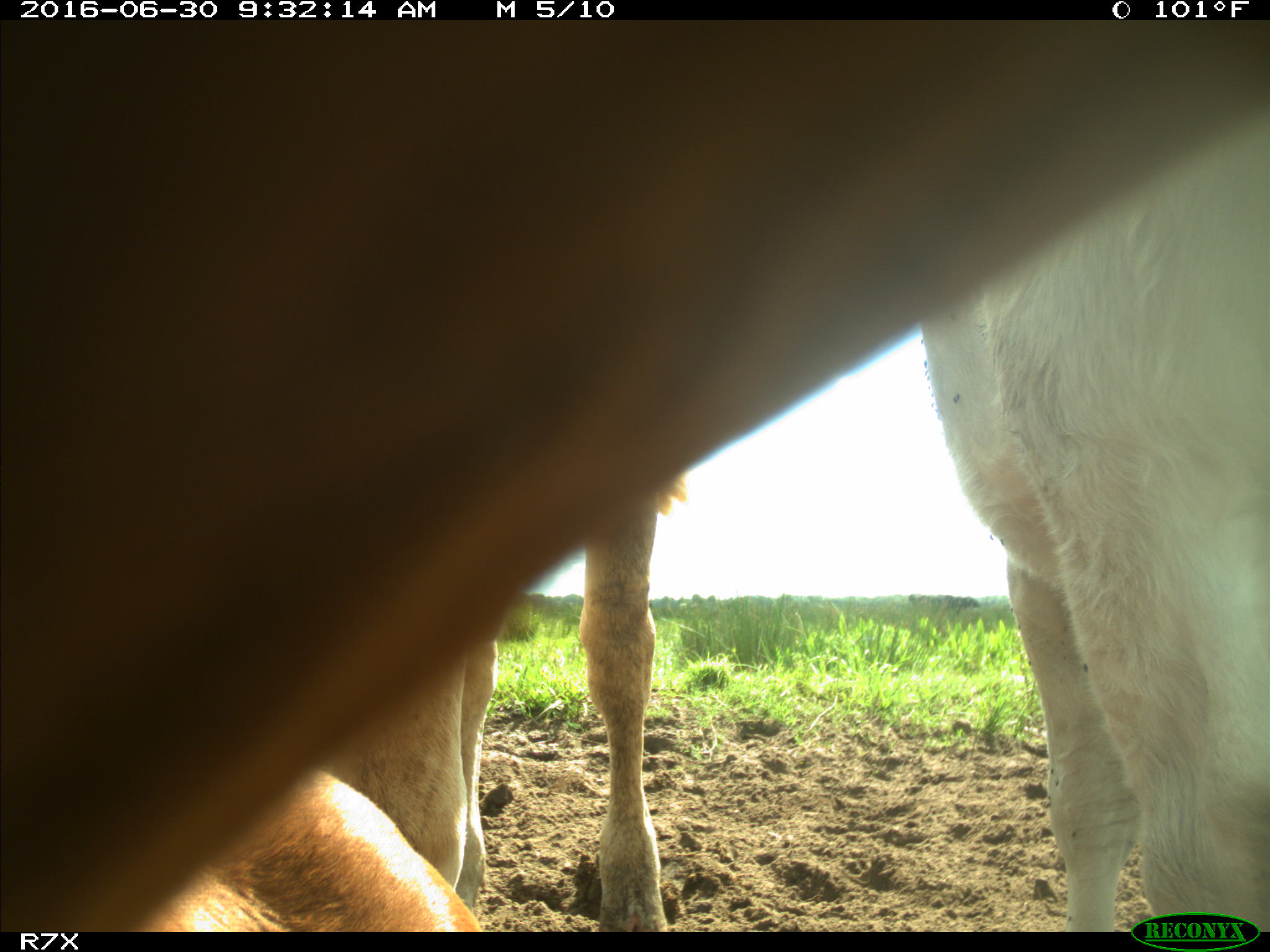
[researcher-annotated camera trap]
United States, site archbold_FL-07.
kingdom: Animalia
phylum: Chordata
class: Mammalia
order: Artiodactyla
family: Bovidae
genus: Bos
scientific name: Bos taurus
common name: domestic cow